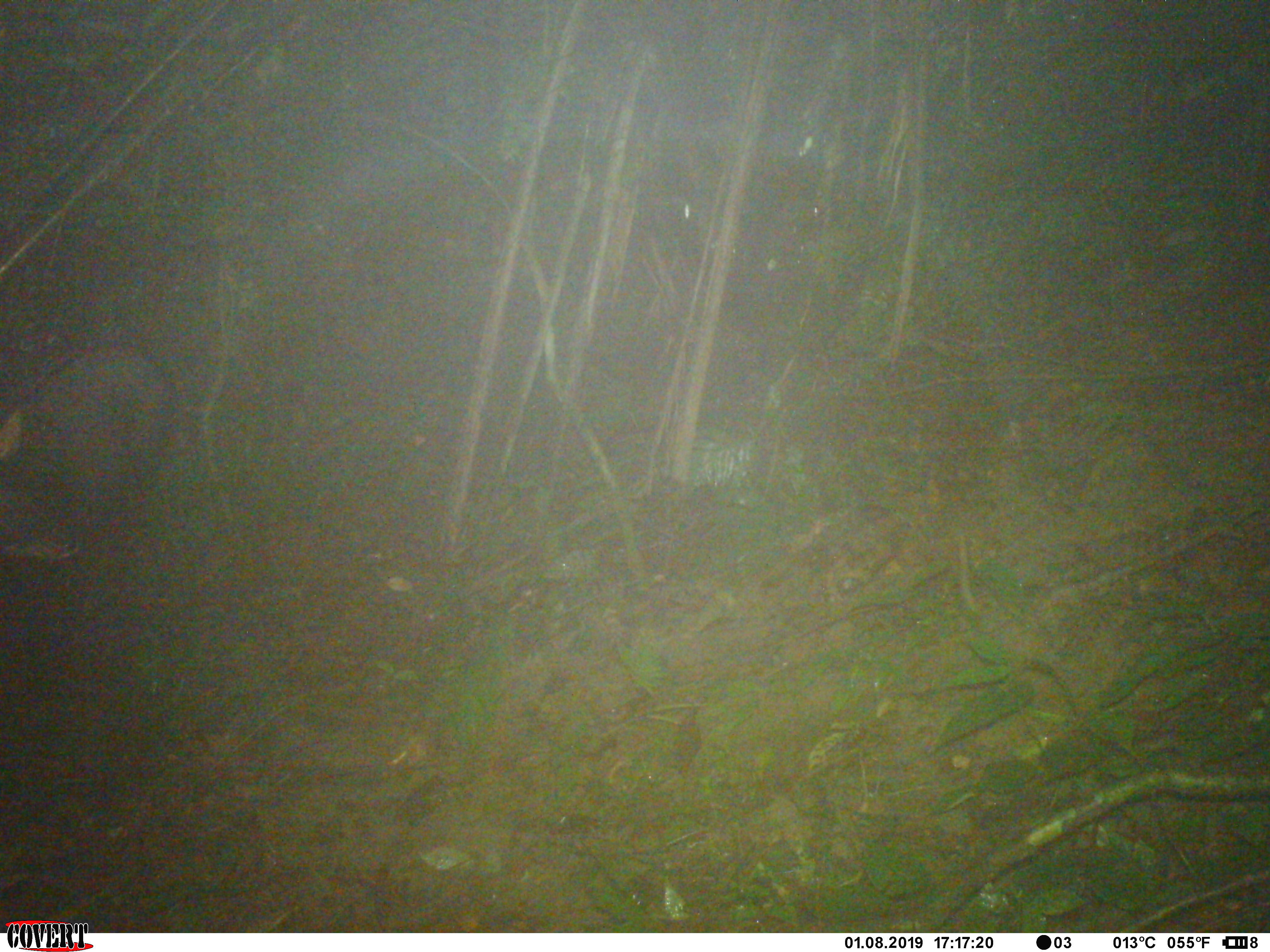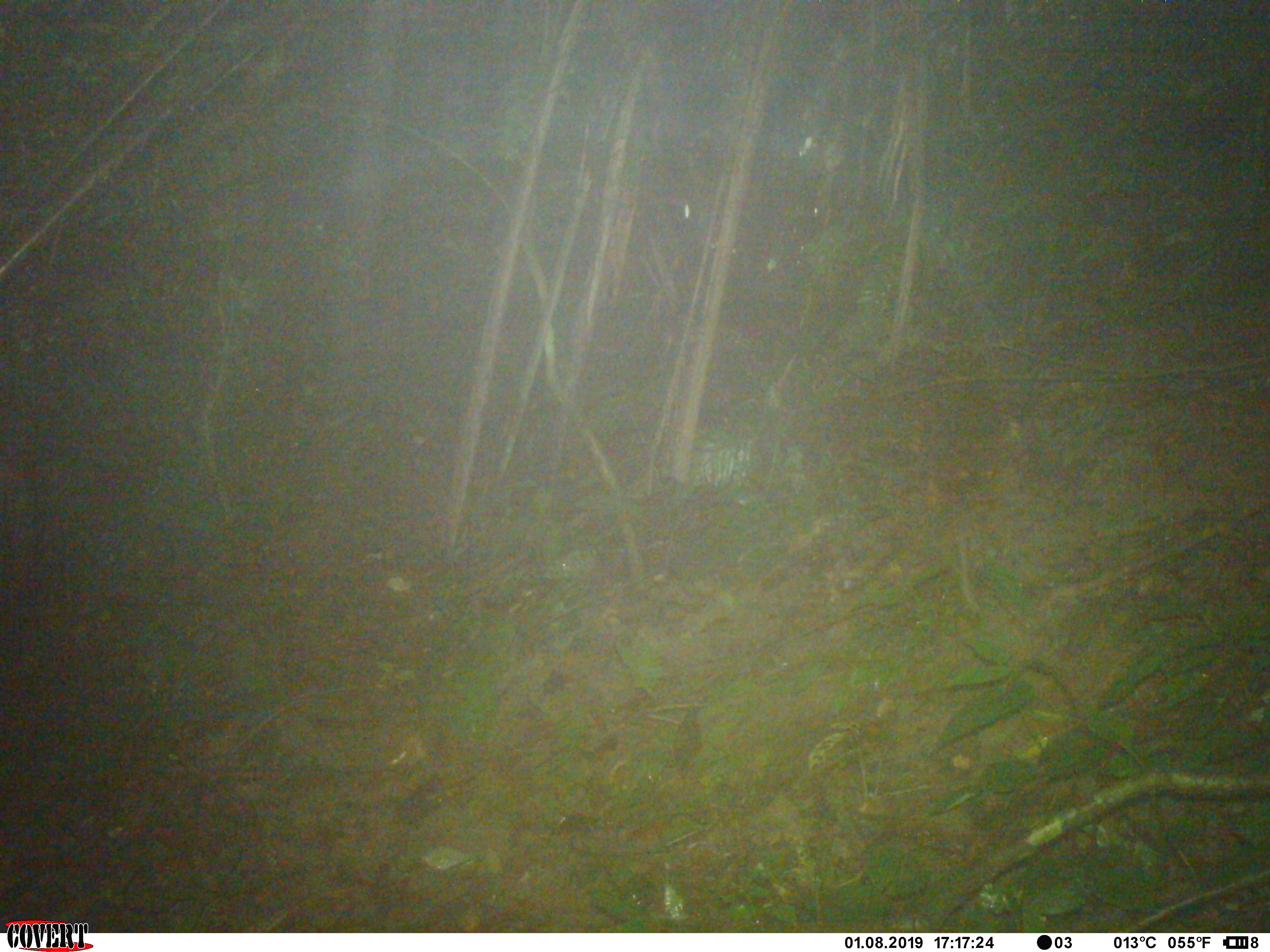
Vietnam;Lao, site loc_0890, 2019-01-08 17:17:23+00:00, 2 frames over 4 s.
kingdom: Animalia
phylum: Chordata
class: Mammalia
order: Artiodactyla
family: Bovidae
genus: Capricornis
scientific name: Capricornis sumatraensis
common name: chinese serow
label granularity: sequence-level